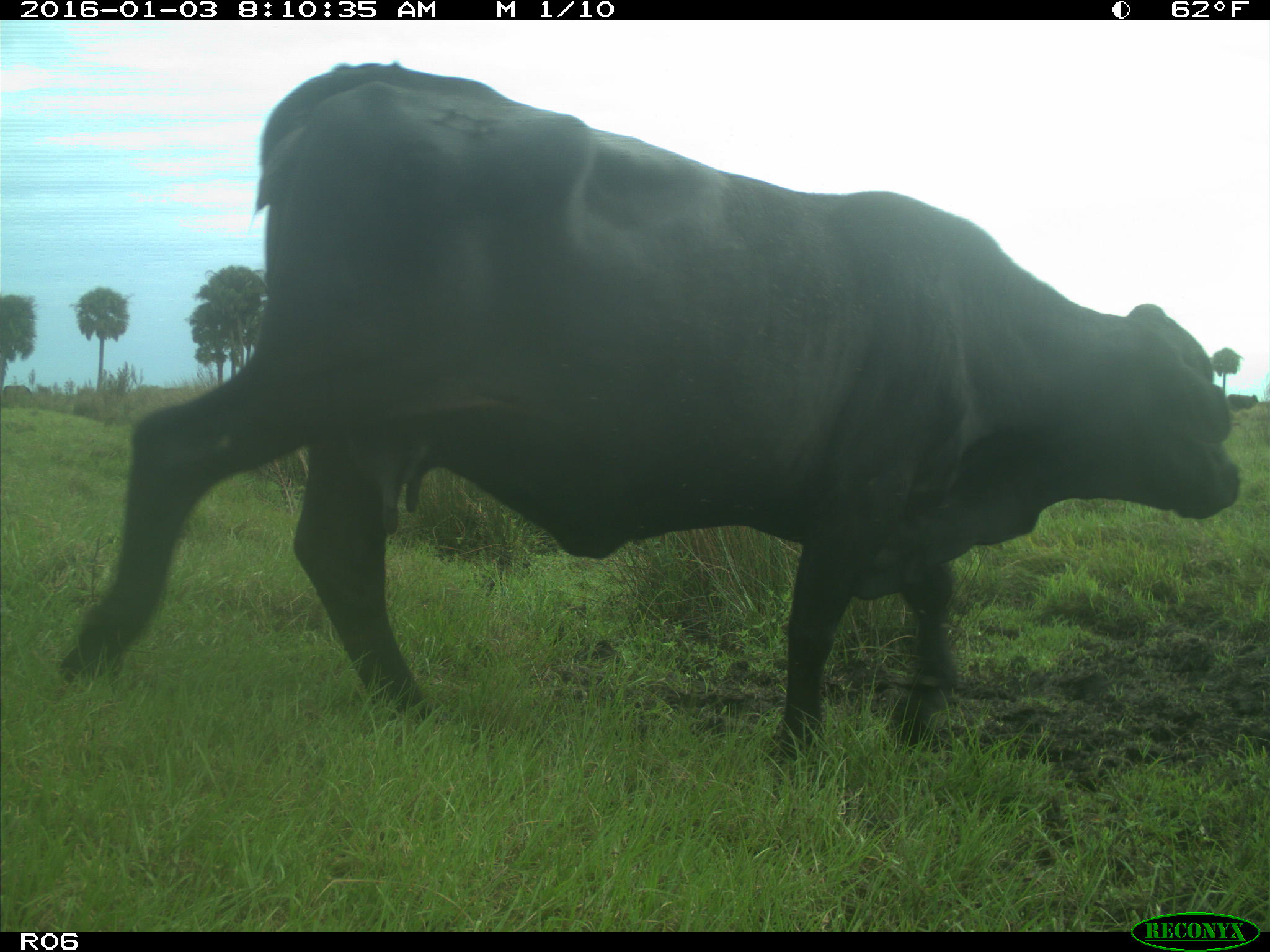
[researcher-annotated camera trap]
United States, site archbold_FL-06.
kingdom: Animalia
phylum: Chordata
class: Mammalia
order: Artiodactyla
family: Bovidae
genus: Bos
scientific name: Bos taurus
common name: domestic cow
Bos taurus (domestic cow).